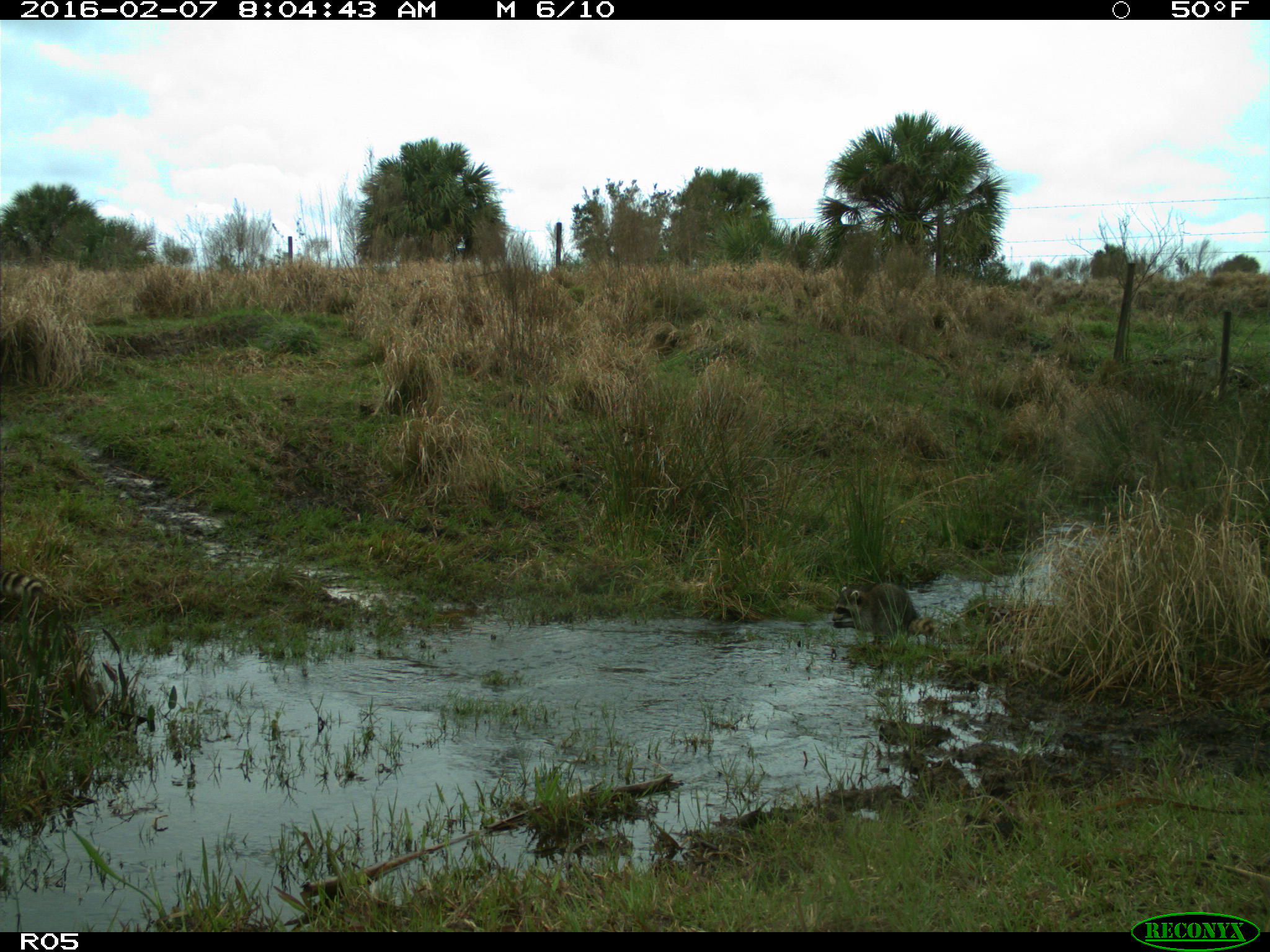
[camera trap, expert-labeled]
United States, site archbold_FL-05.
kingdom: Animalia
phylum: Chordata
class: Mammalia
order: Carnivora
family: Procyonidae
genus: Procyon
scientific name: Procyon lotor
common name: common raccoon